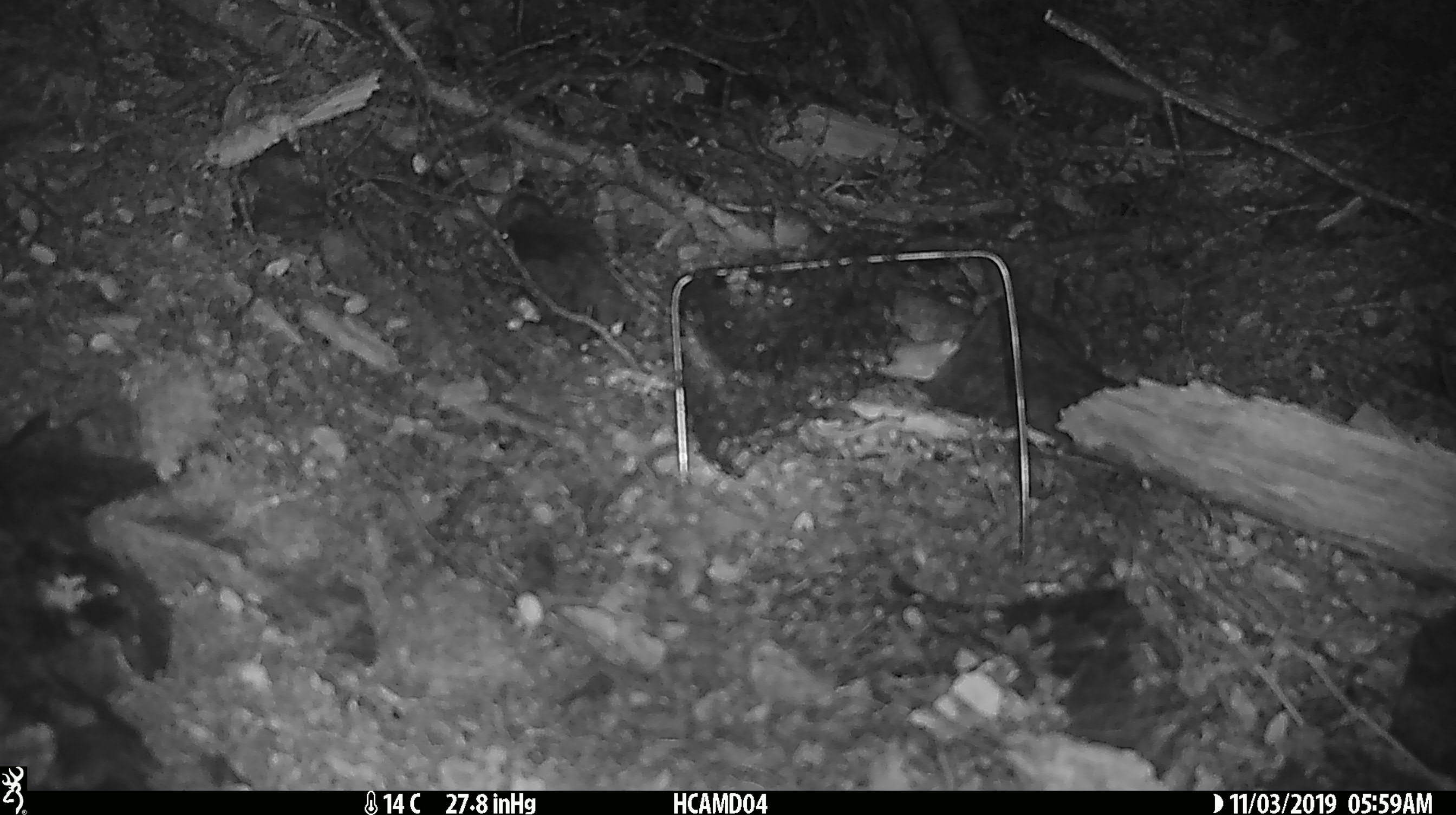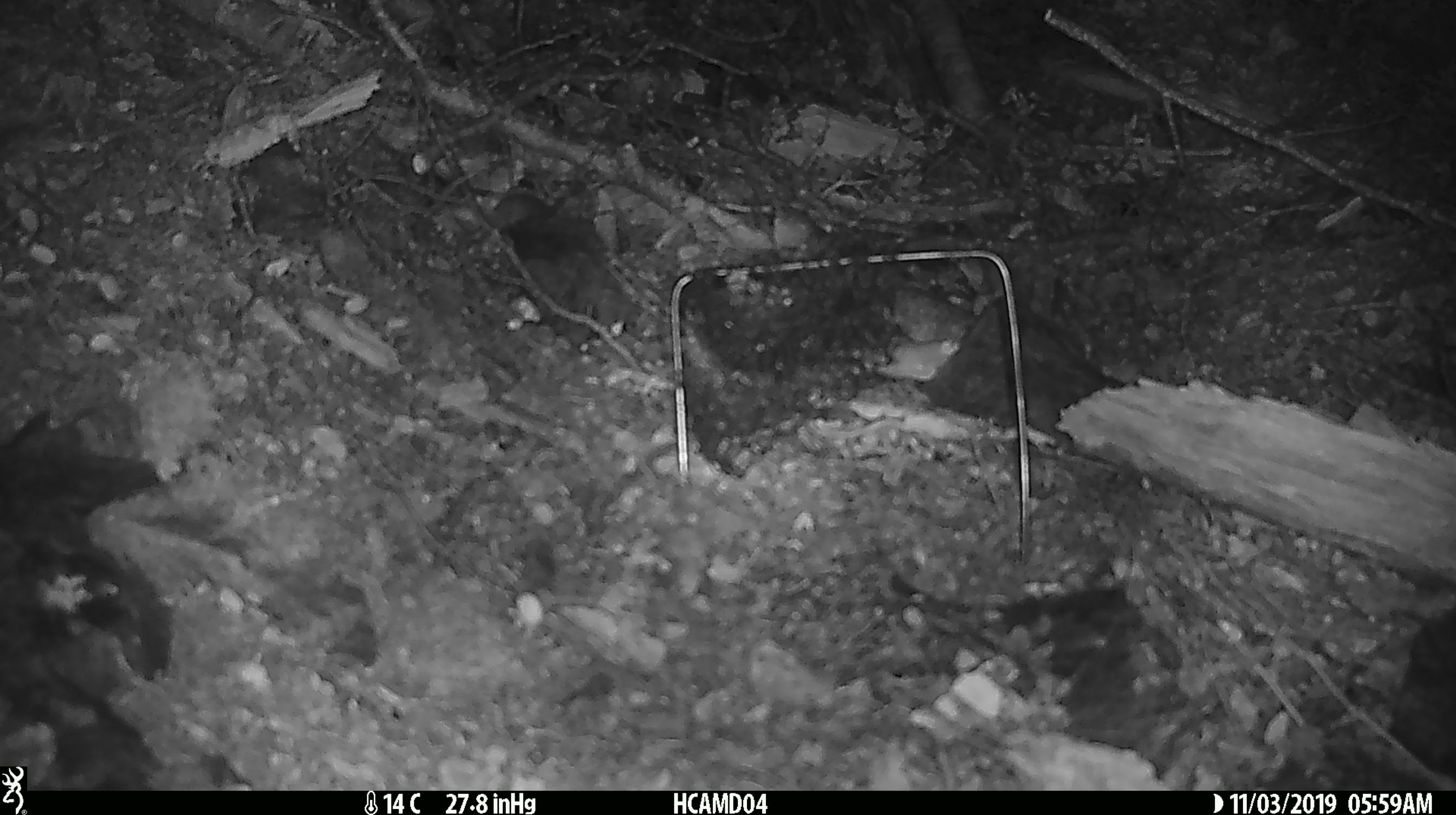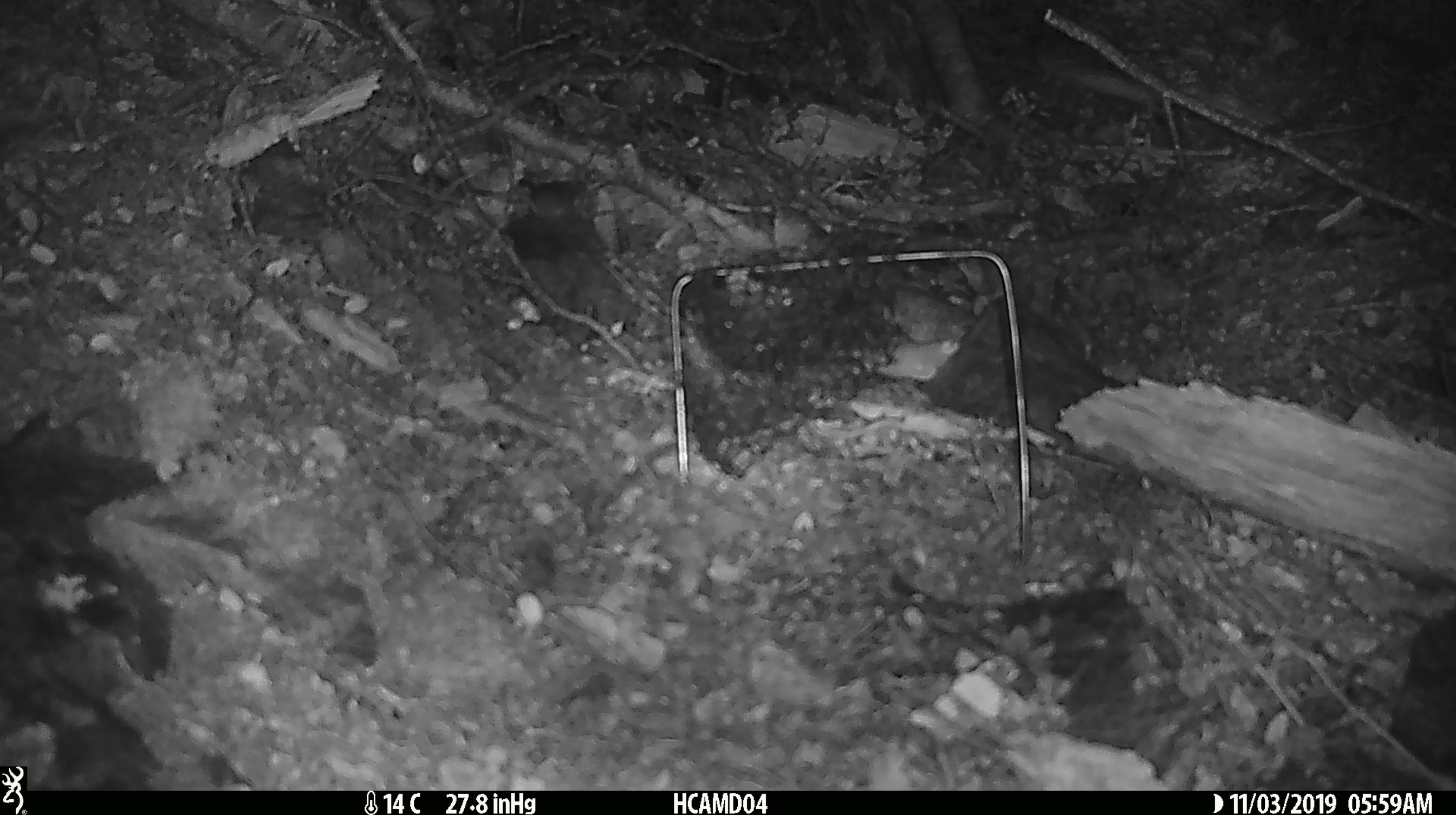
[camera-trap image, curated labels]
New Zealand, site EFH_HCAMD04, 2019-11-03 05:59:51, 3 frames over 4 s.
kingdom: Animalia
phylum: Chordata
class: Mammalia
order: Rodentia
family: Muridae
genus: Mus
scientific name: Mus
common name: mouse